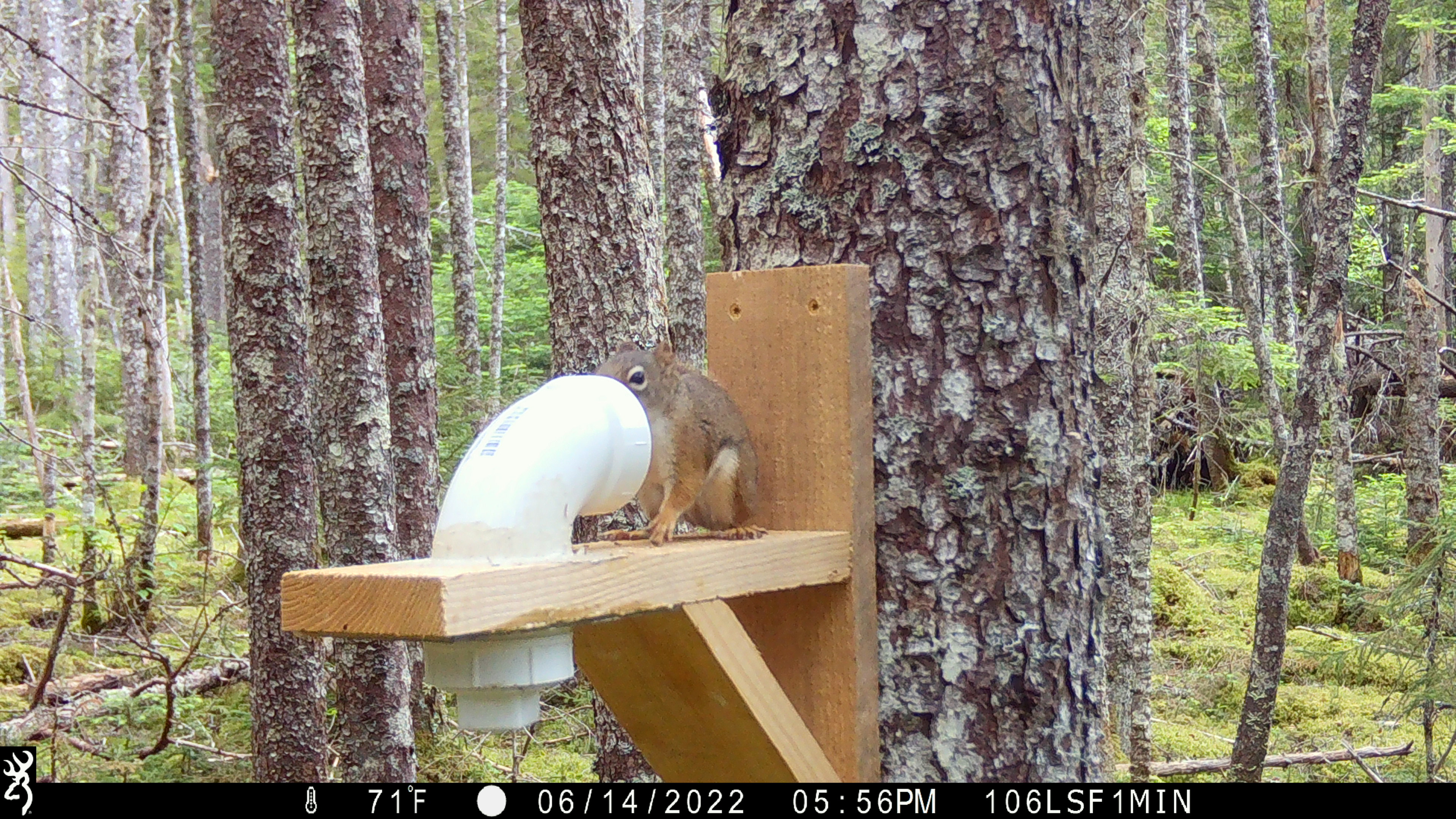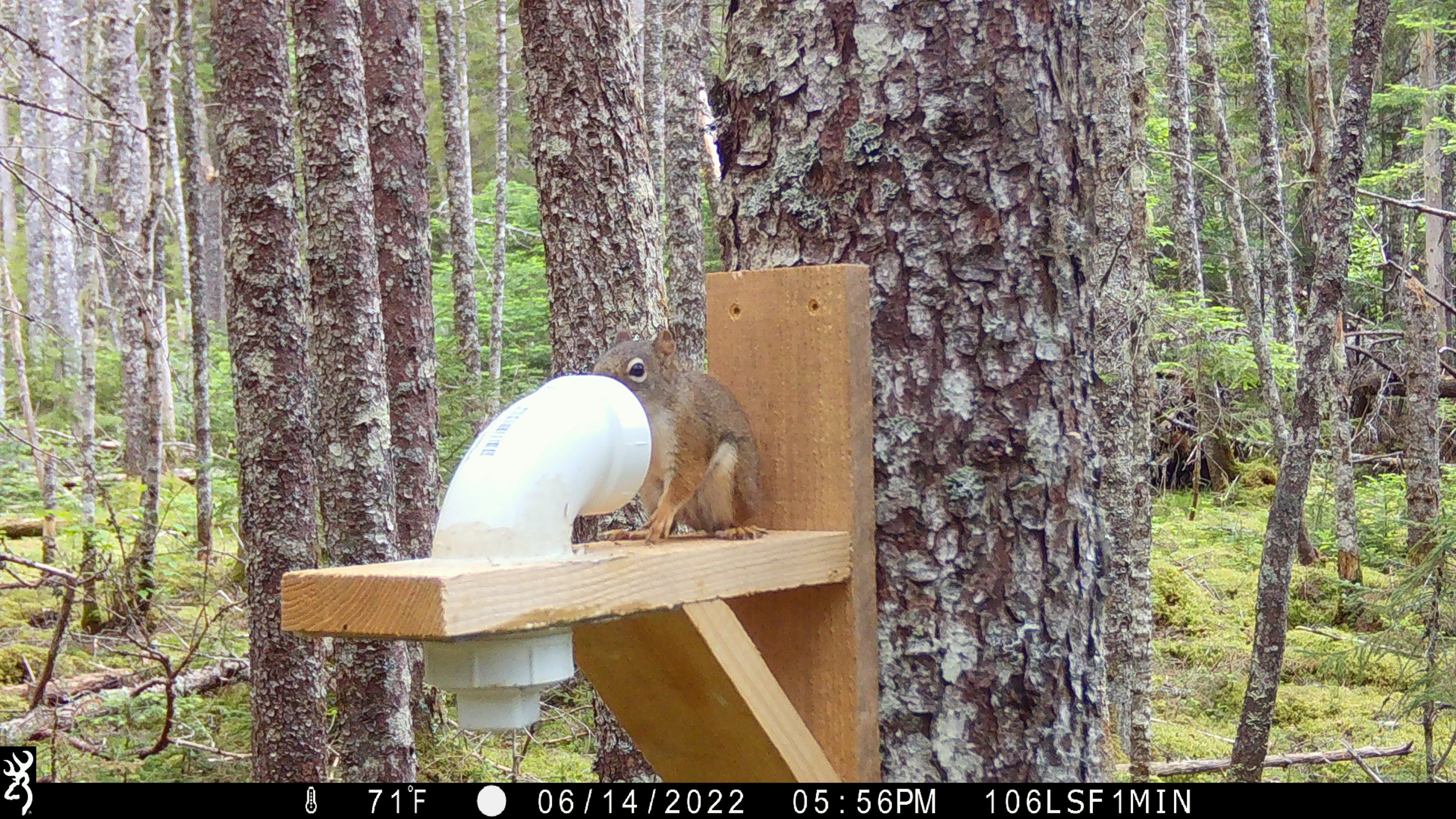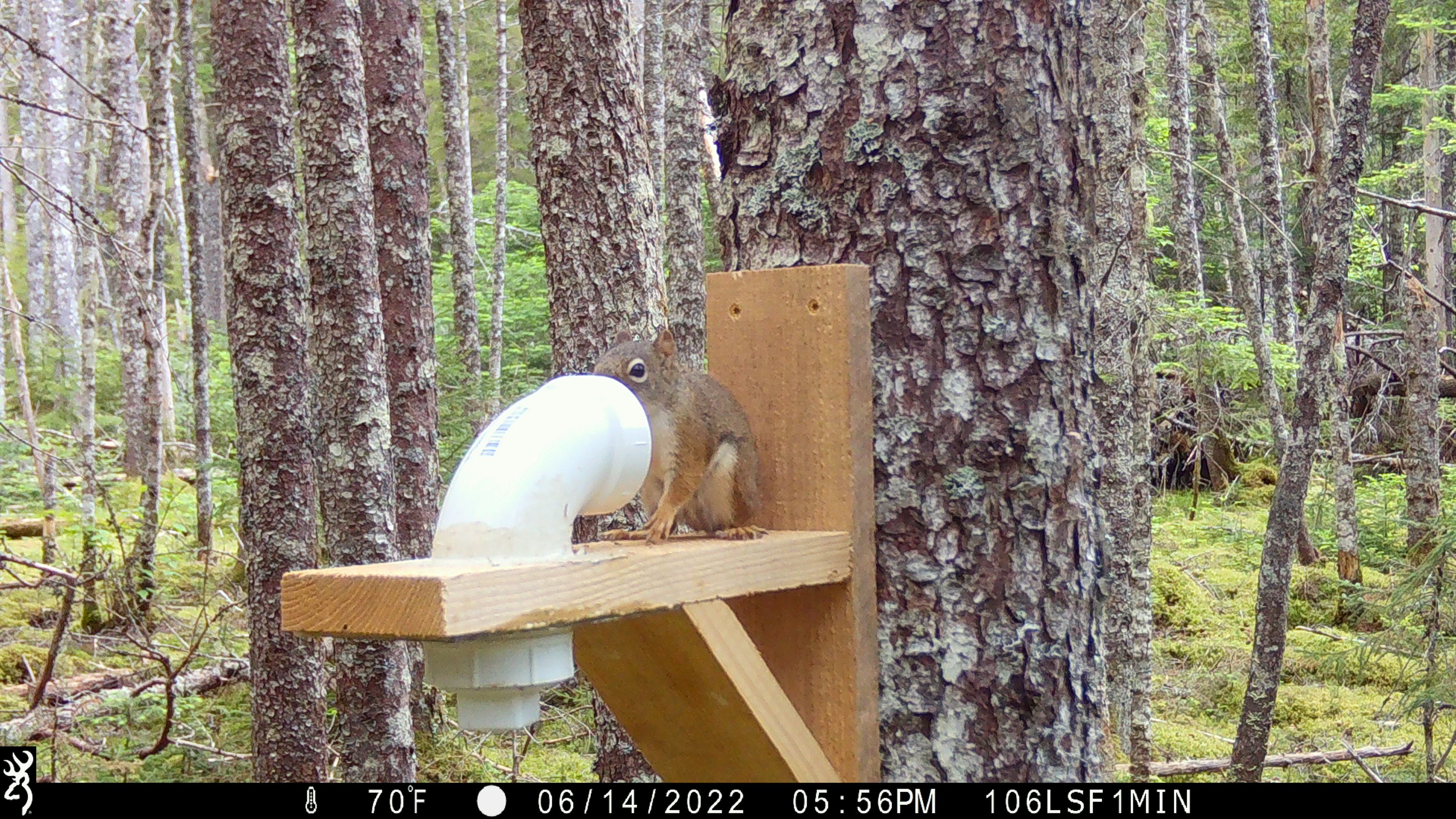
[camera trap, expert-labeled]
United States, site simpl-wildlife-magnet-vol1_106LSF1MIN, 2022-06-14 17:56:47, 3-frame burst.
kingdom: Animalia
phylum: Chordata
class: Mammalia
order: Rodentia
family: Sciuridae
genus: Tamiasciurus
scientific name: Tamiasciurus hudsonicus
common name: red squirrel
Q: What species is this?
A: Red squirrel (Tamiasciurus hudsonicus).